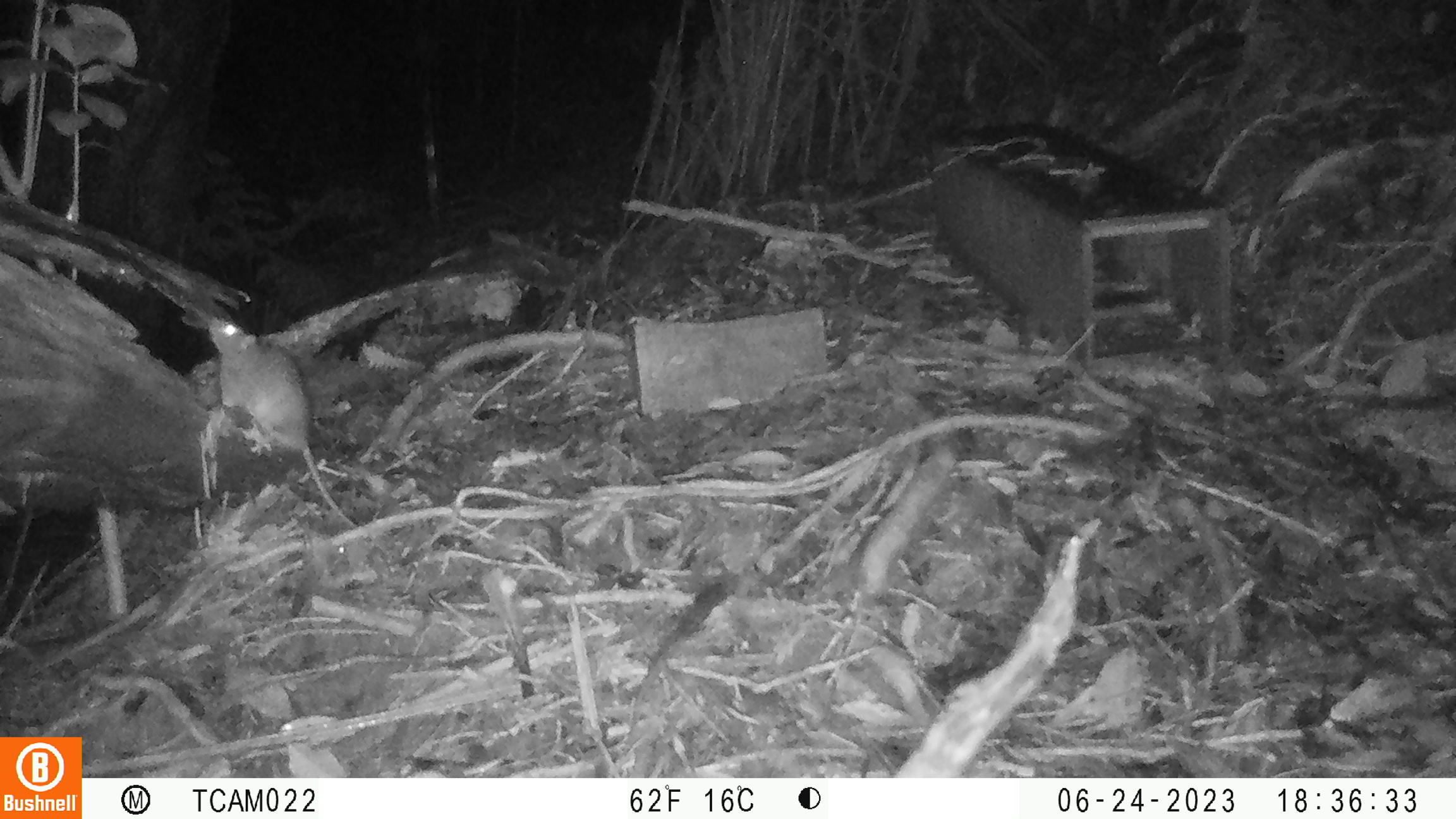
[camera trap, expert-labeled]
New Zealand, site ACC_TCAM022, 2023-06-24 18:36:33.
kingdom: Animalia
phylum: Chordata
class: Mammalia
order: Rodentia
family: Muridae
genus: Rattus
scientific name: Rattus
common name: rat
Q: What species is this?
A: Rat (Rattus).